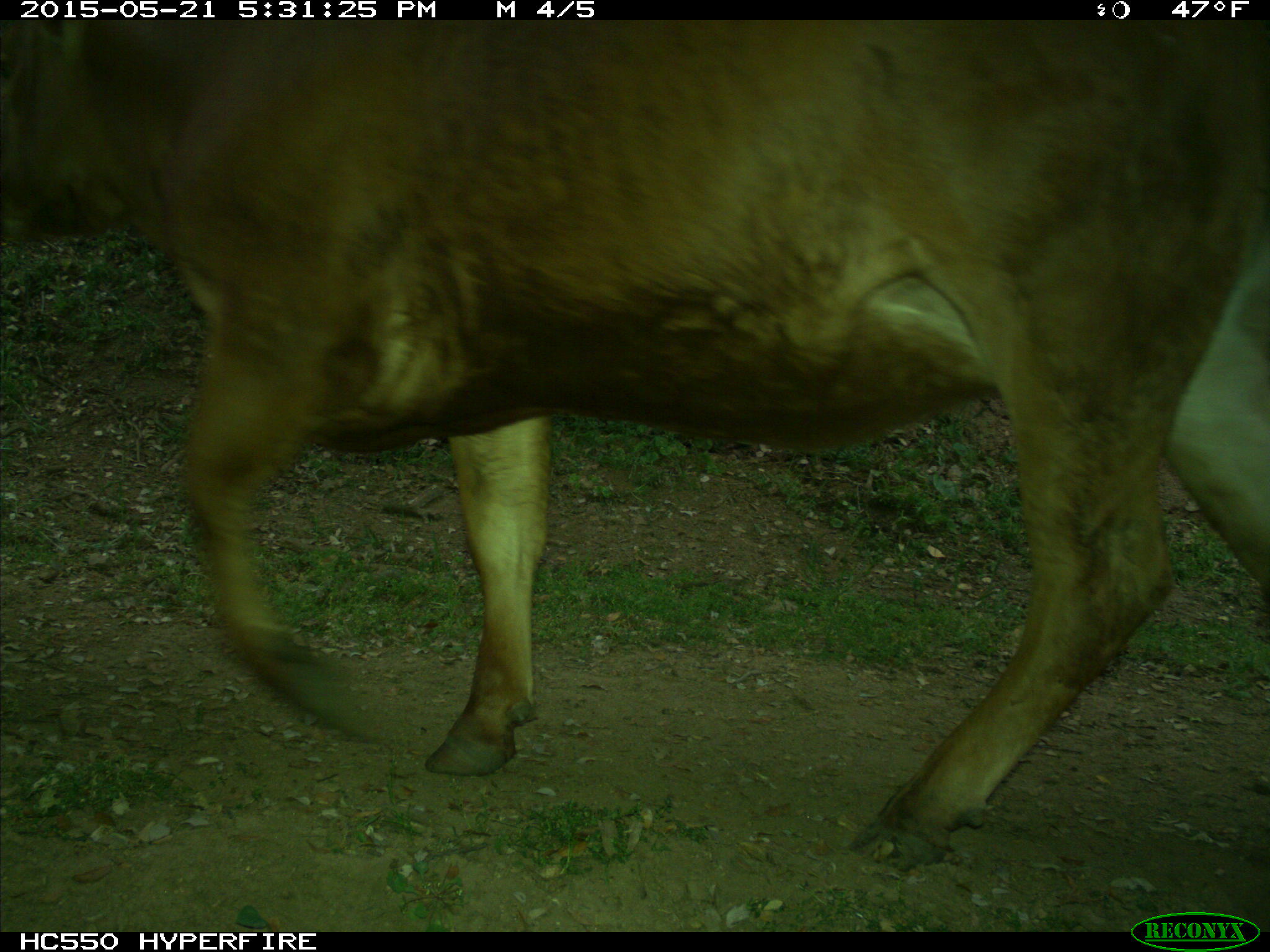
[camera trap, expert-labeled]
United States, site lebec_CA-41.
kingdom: Animalia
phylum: Chordata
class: Mammalia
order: Artiodactyla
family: Bovidae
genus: Bos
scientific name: Bos taurus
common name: domestic cow